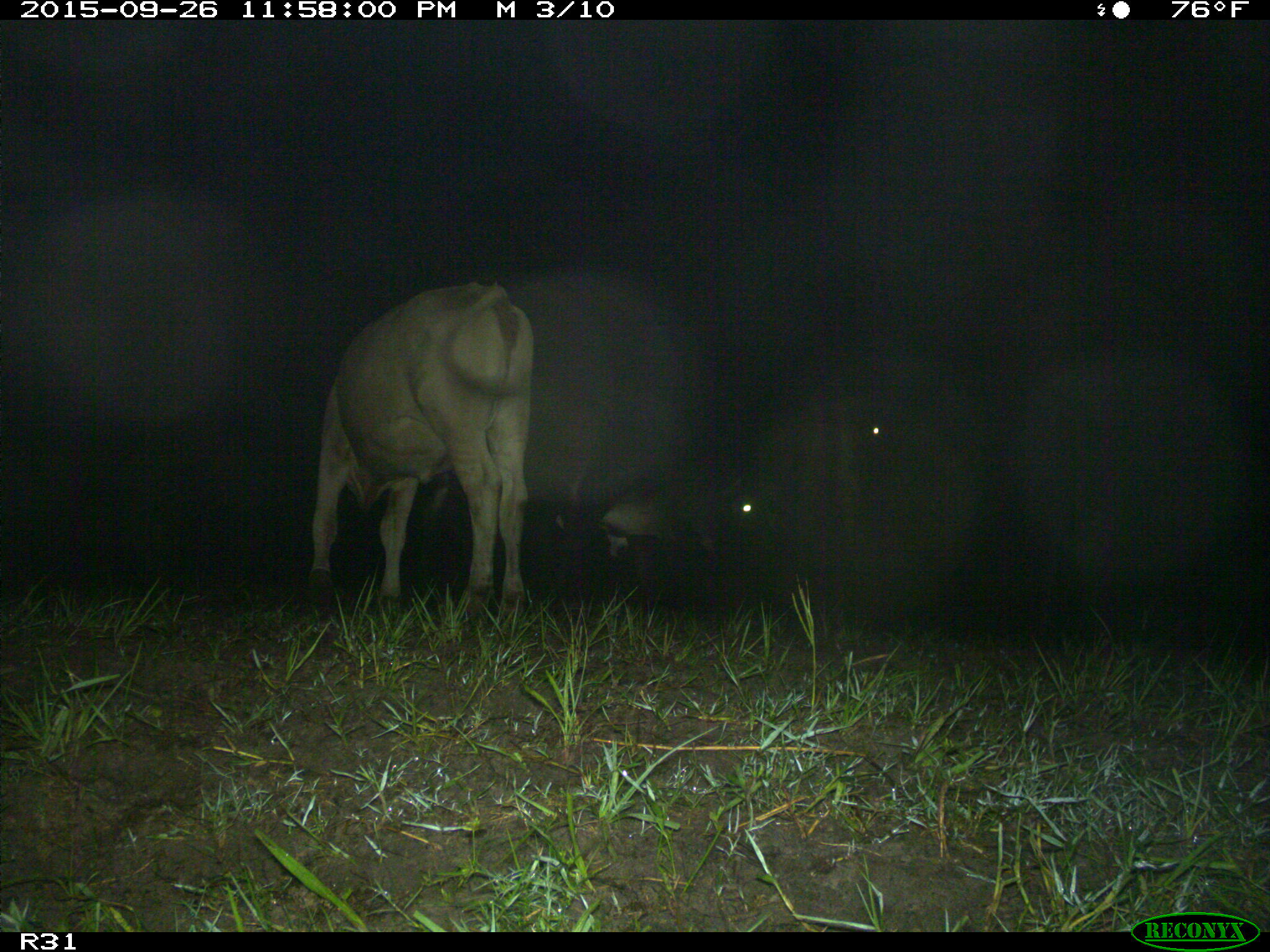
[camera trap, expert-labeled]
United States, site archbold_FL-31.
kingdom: Animalia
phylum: Chordata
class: Mammalia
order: Artiodactyla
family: Bovidae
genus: Bos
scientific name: Bos taurus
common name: domestic cow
Bos taurus (domestic cow).